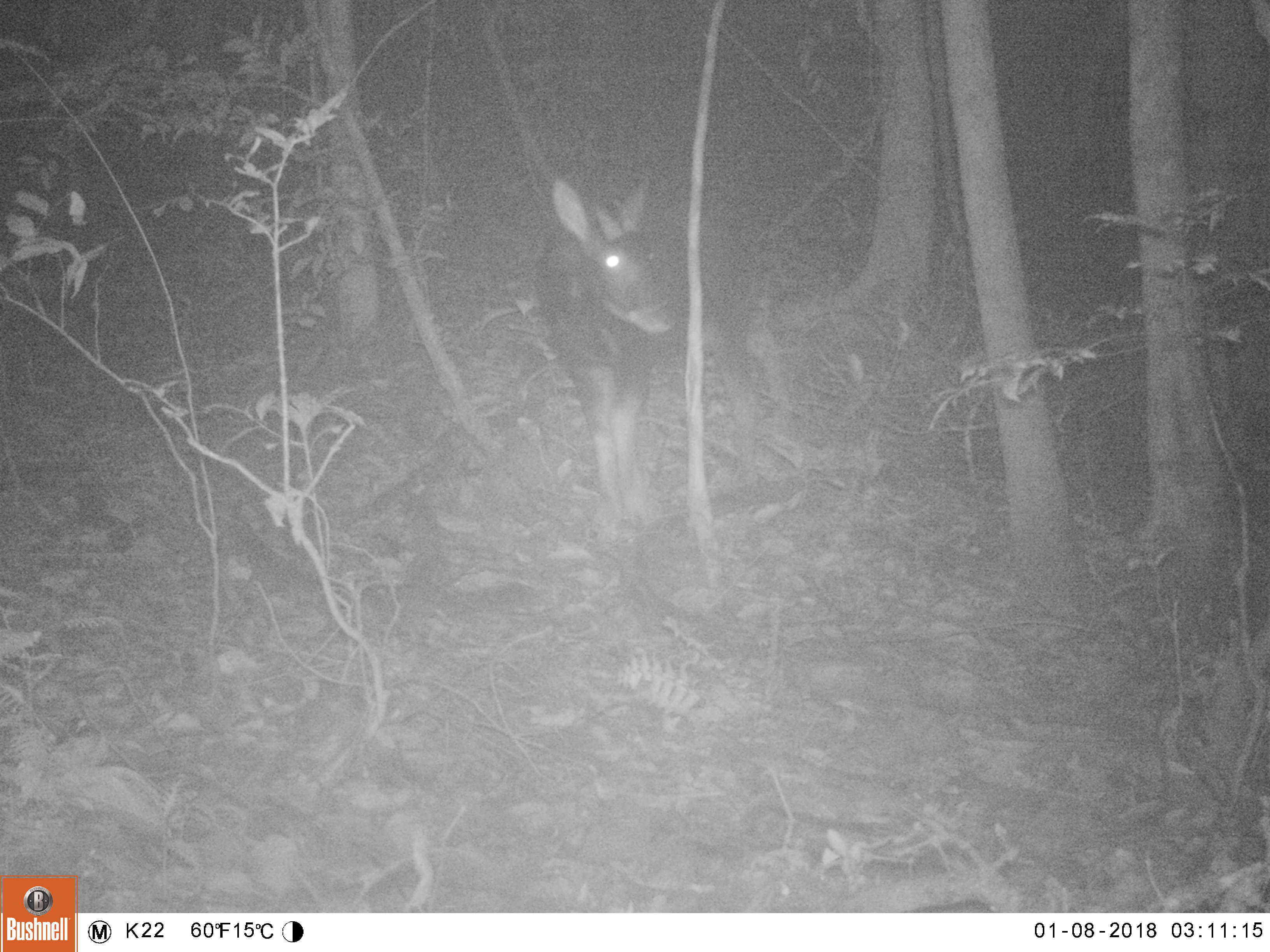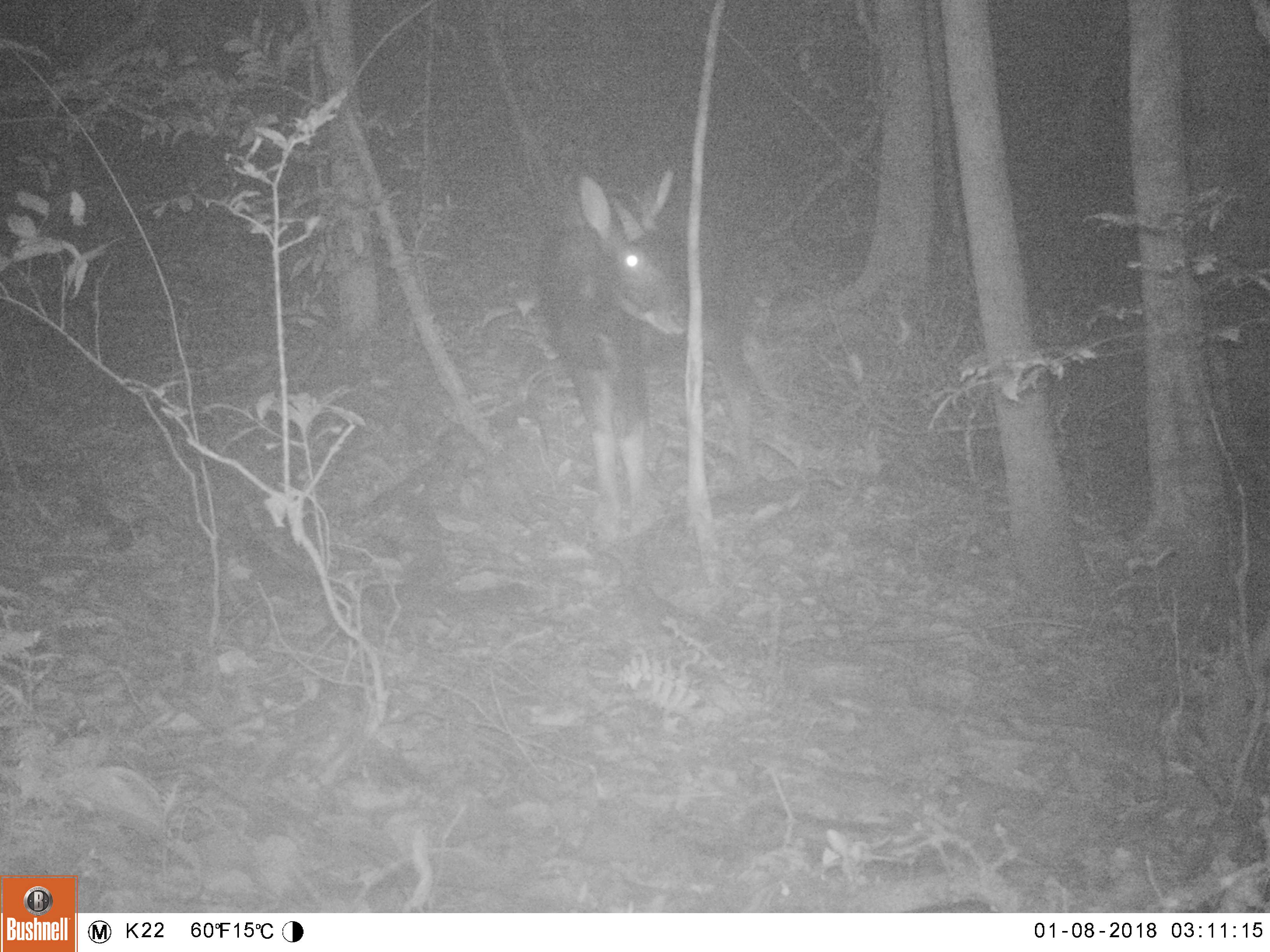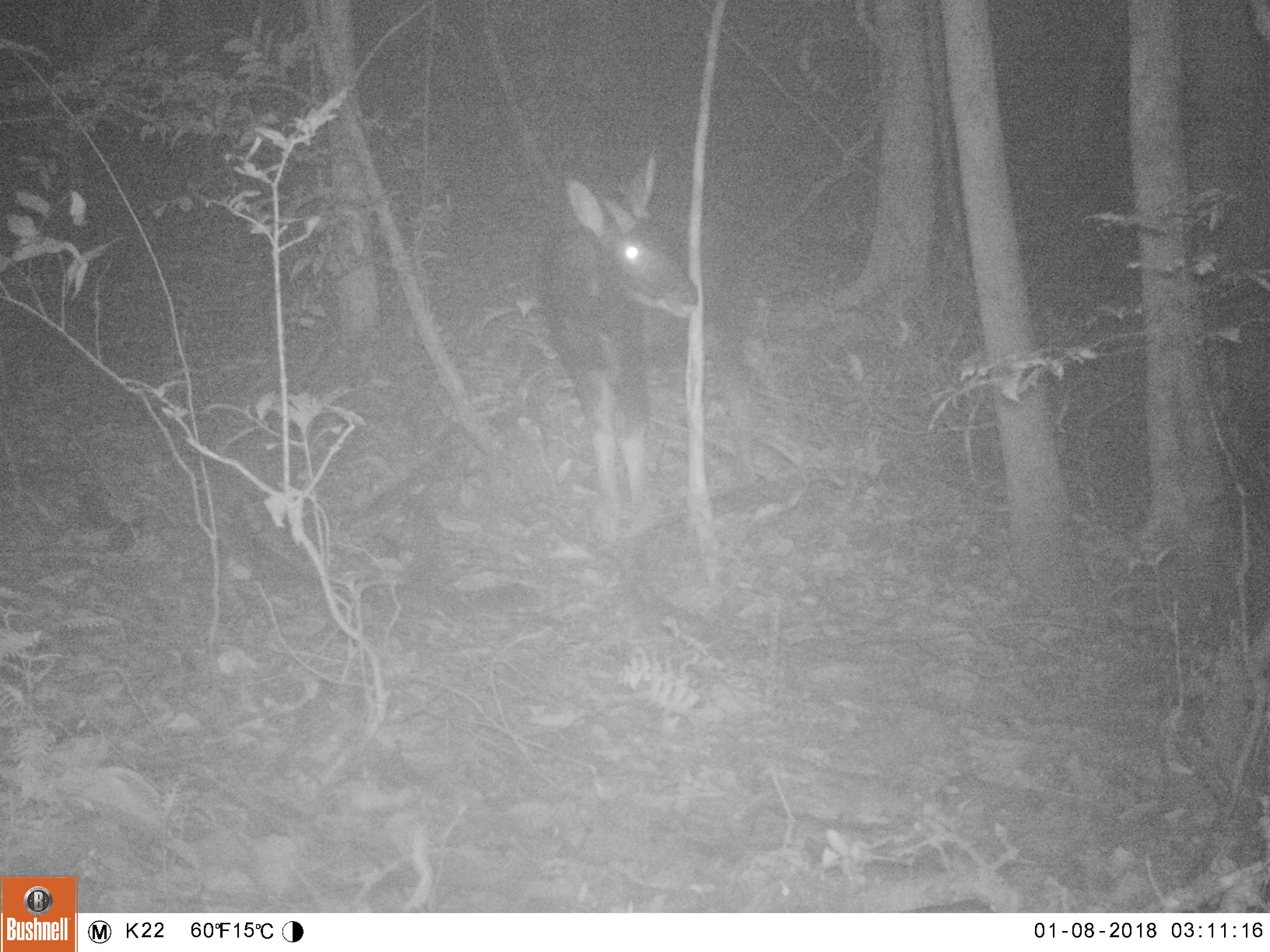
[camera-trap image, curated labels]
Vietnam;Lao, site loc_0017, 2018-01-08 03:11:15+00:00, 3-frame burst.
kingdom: Animalia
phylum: Chordata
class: Mammalia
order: Artiodactyla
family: Bovidae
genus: Capricornis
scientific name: Capricornis sumatraensis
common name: chinese serow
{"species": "chinese serow (Capricornis sumatraensis)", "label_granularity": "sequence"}